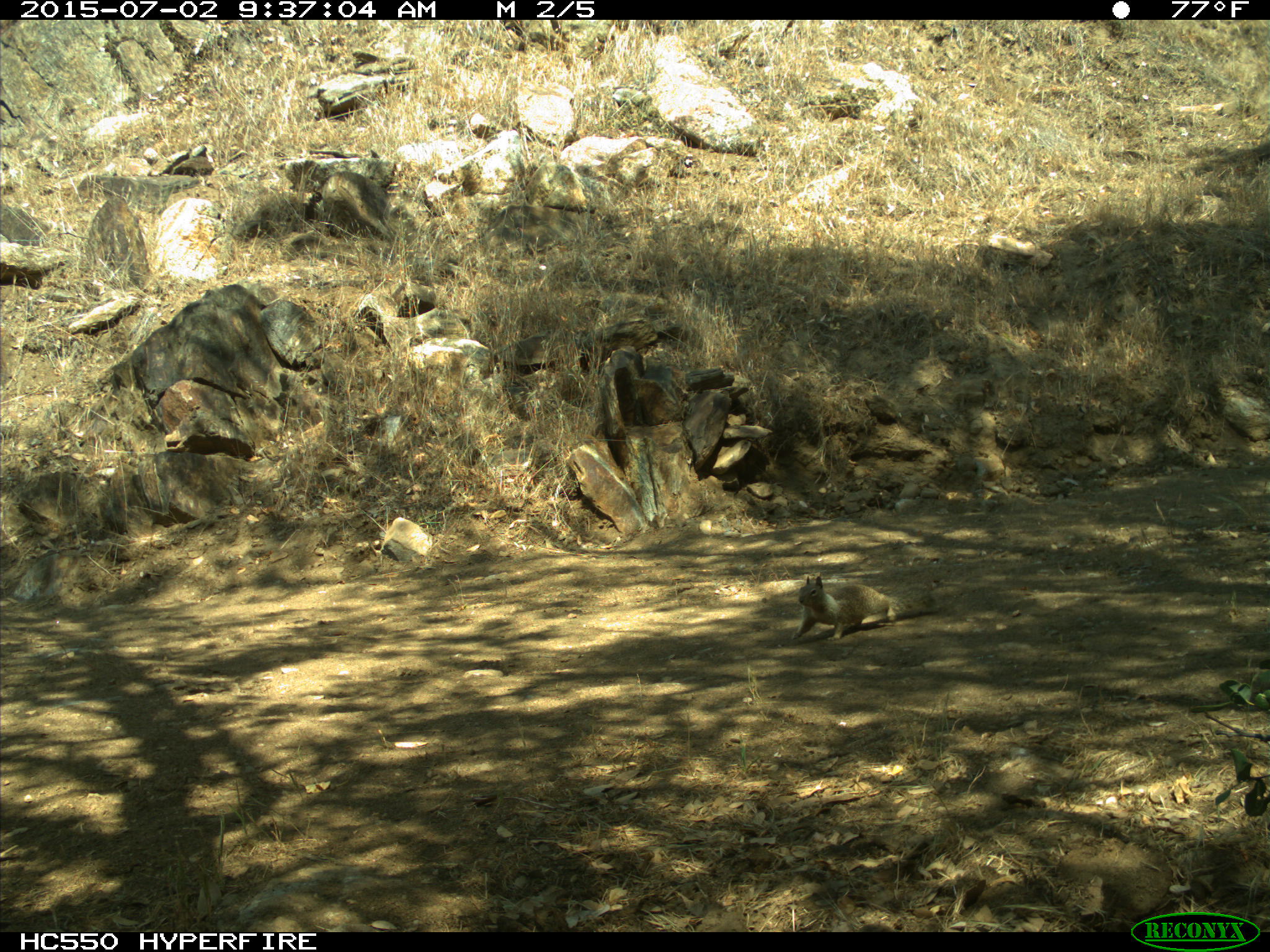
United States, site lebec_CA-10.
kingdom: Animalia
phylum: Chordata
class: Mammalia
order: Rodentia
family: Sciuridae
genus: Otospermophilus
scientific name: Otospermophilus beecheyi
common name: california ground squirrel